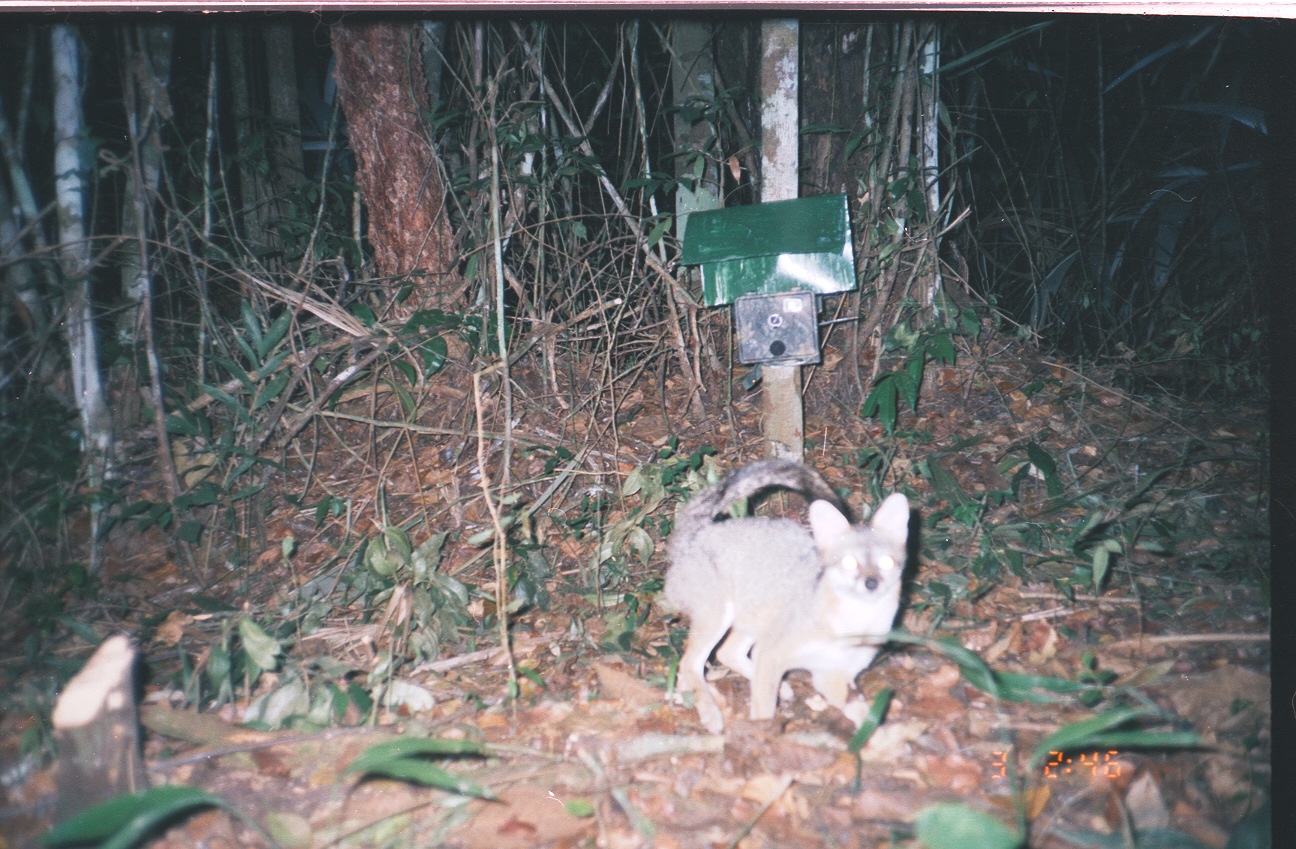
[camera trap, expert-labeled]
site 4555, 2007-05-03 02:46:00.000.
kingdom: Animalia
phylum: Chordata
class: Mammalia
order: Carnivora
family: Canidae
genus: Urocyon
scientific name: Urocyon cinereoargenteus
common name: gray fox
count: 1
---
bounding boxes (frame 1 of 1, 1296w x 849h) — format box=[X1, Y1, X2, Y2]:
urocyon cinereoargenteus: box=[654, 456, 910, 735]